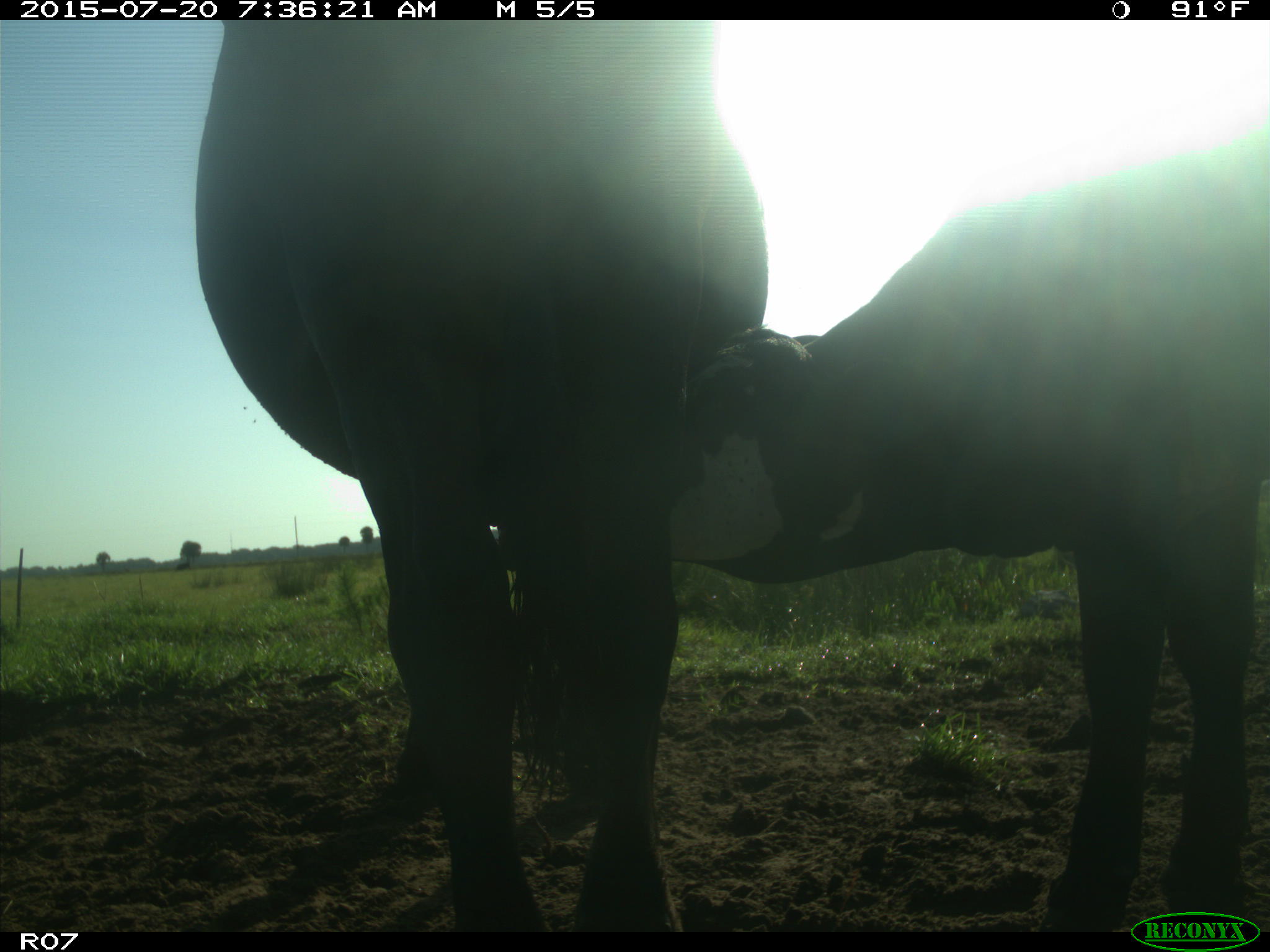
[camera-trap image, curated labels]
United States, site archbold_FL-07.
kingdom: Animalia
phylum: Chordata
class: Mammalia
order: Artiodactyla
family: Bovidae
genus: Bos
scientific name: Bos taurus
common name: domestic cow